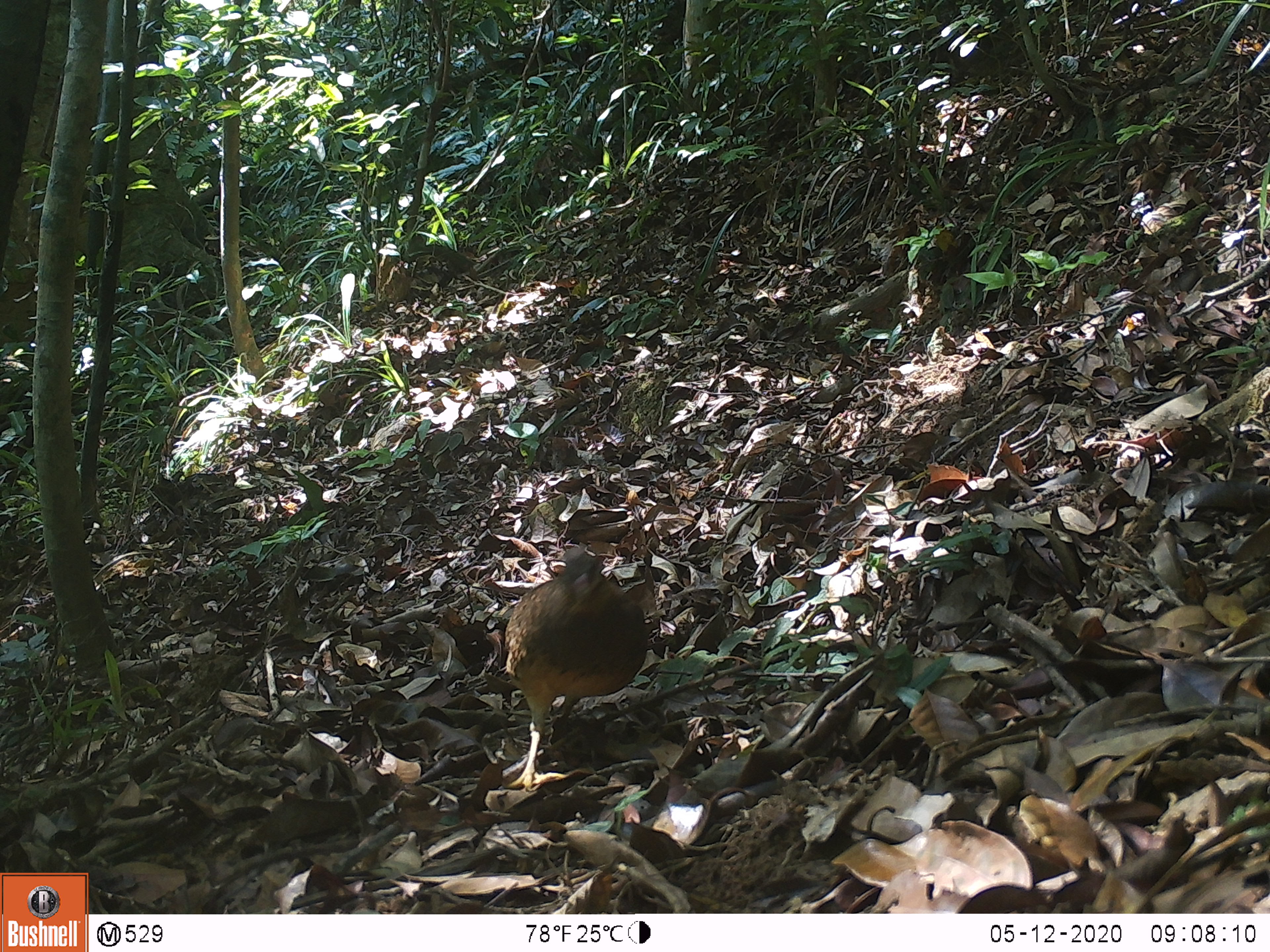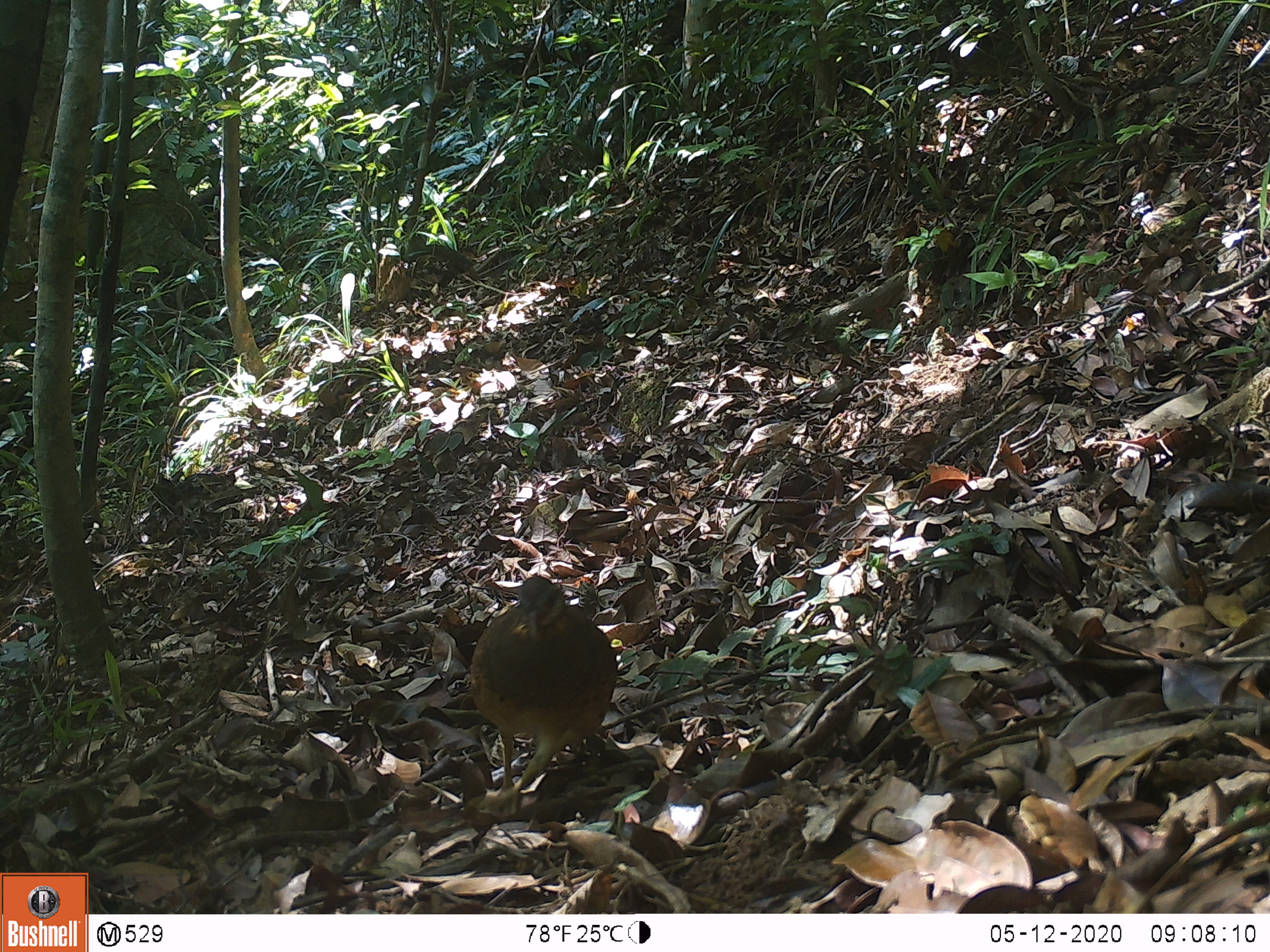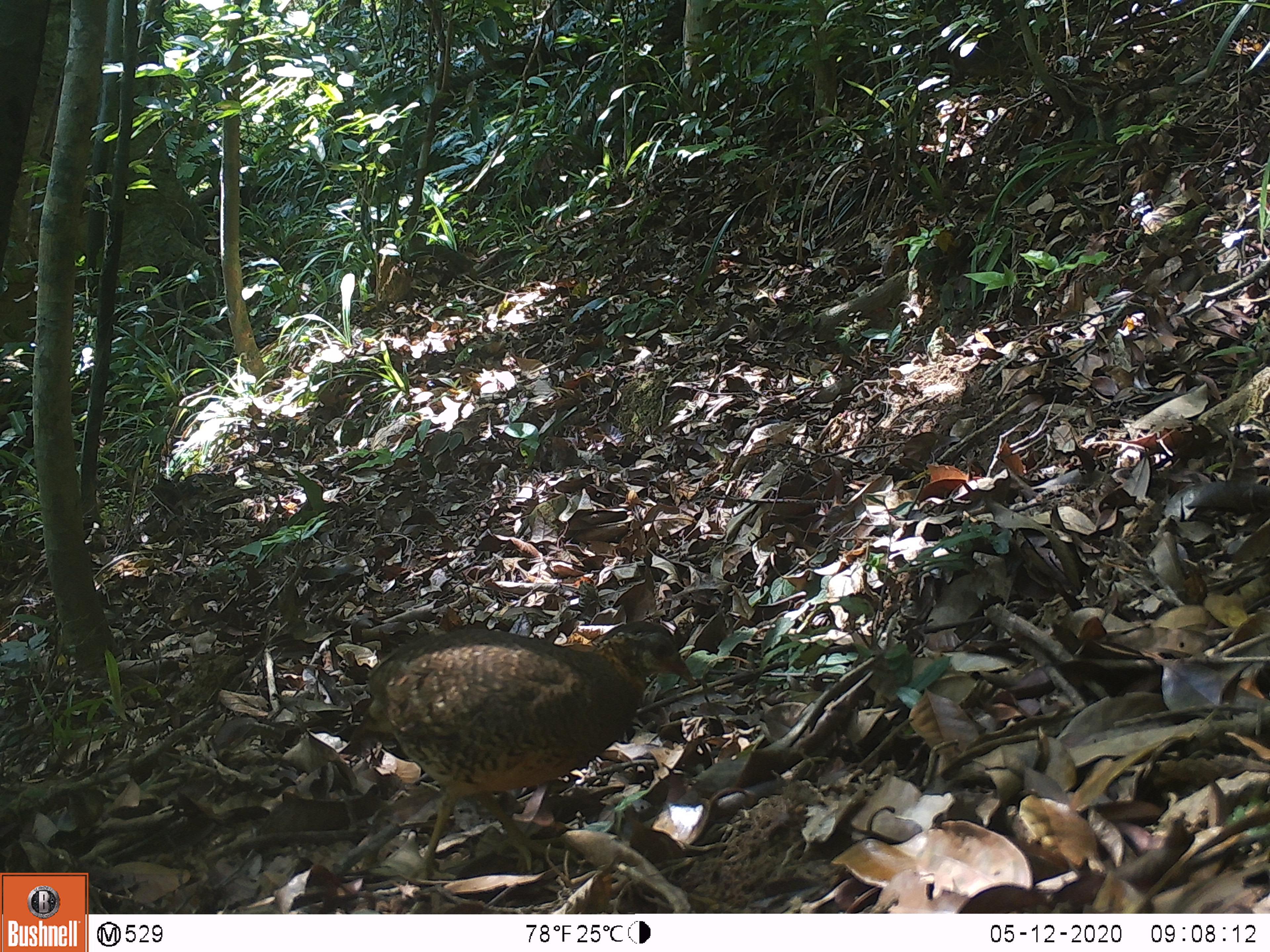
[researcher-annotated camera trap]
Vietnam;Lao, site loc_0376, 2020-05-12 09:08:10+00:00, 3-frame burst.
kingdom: Animalia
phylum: Chordata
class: Aves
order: Galliformes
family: Phasianidae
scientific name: Phasianidae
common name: partridge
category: unidentified partridge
Unidentified partridge (partridge) (Phasianidae). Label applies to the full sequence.